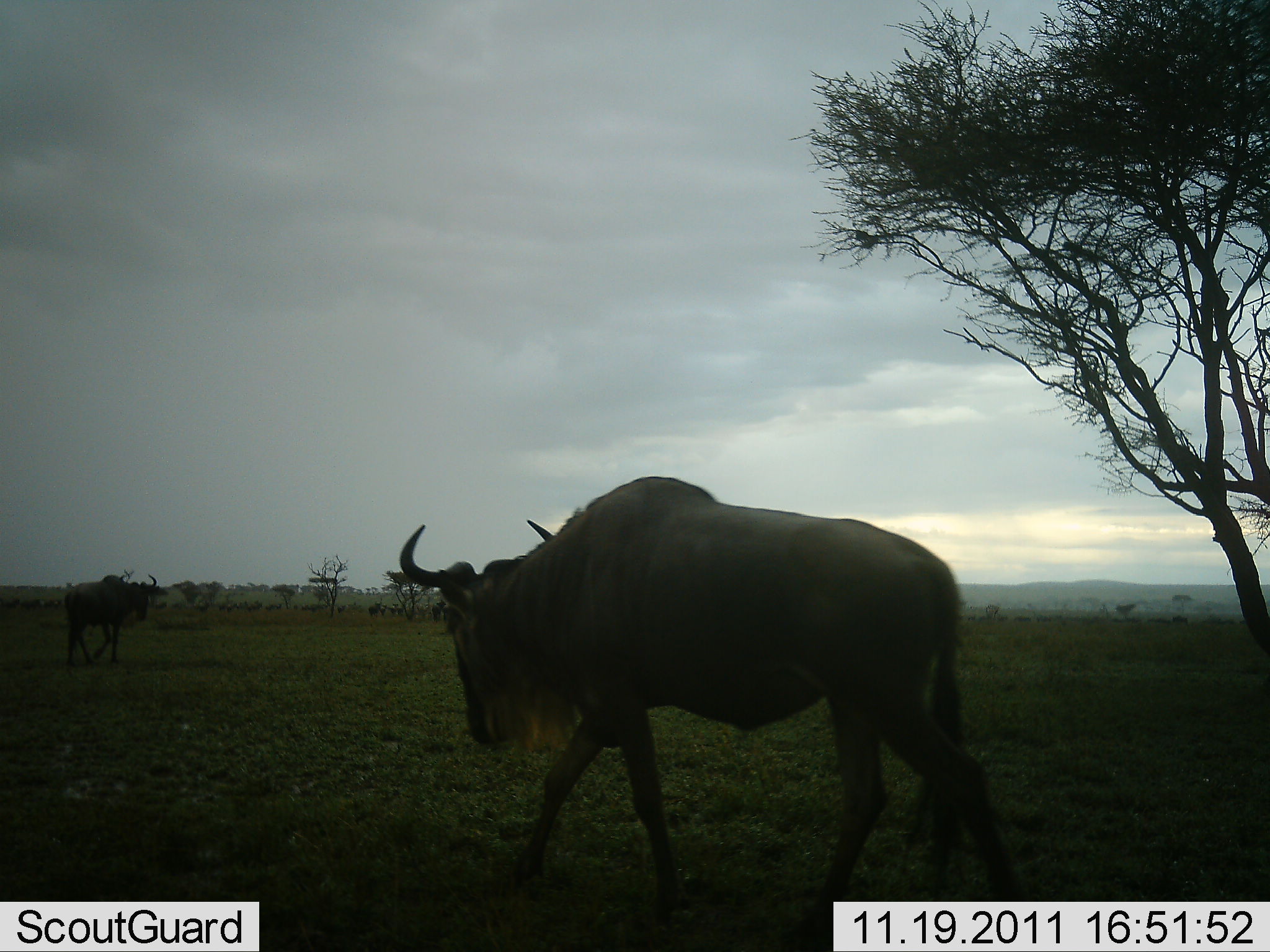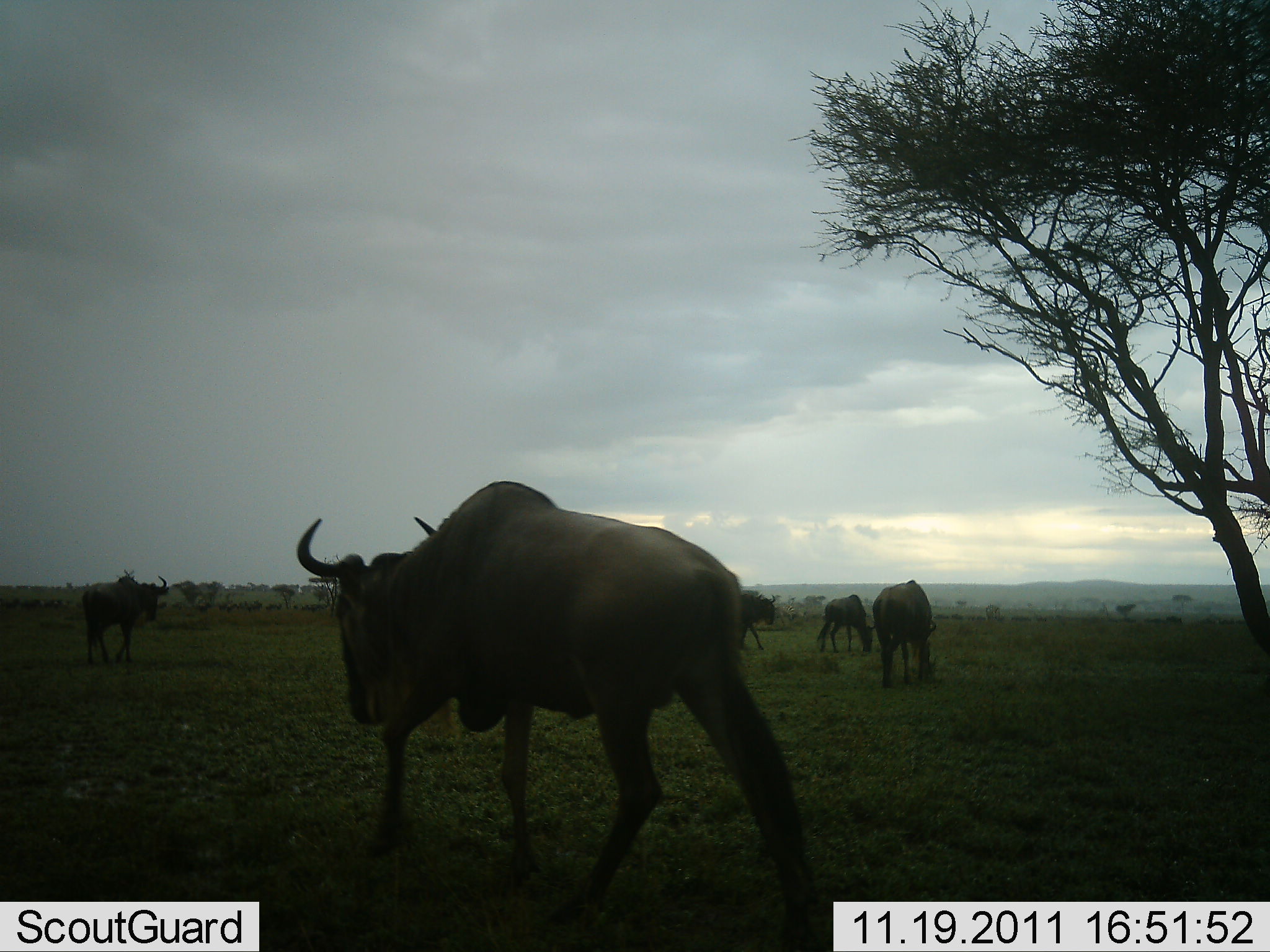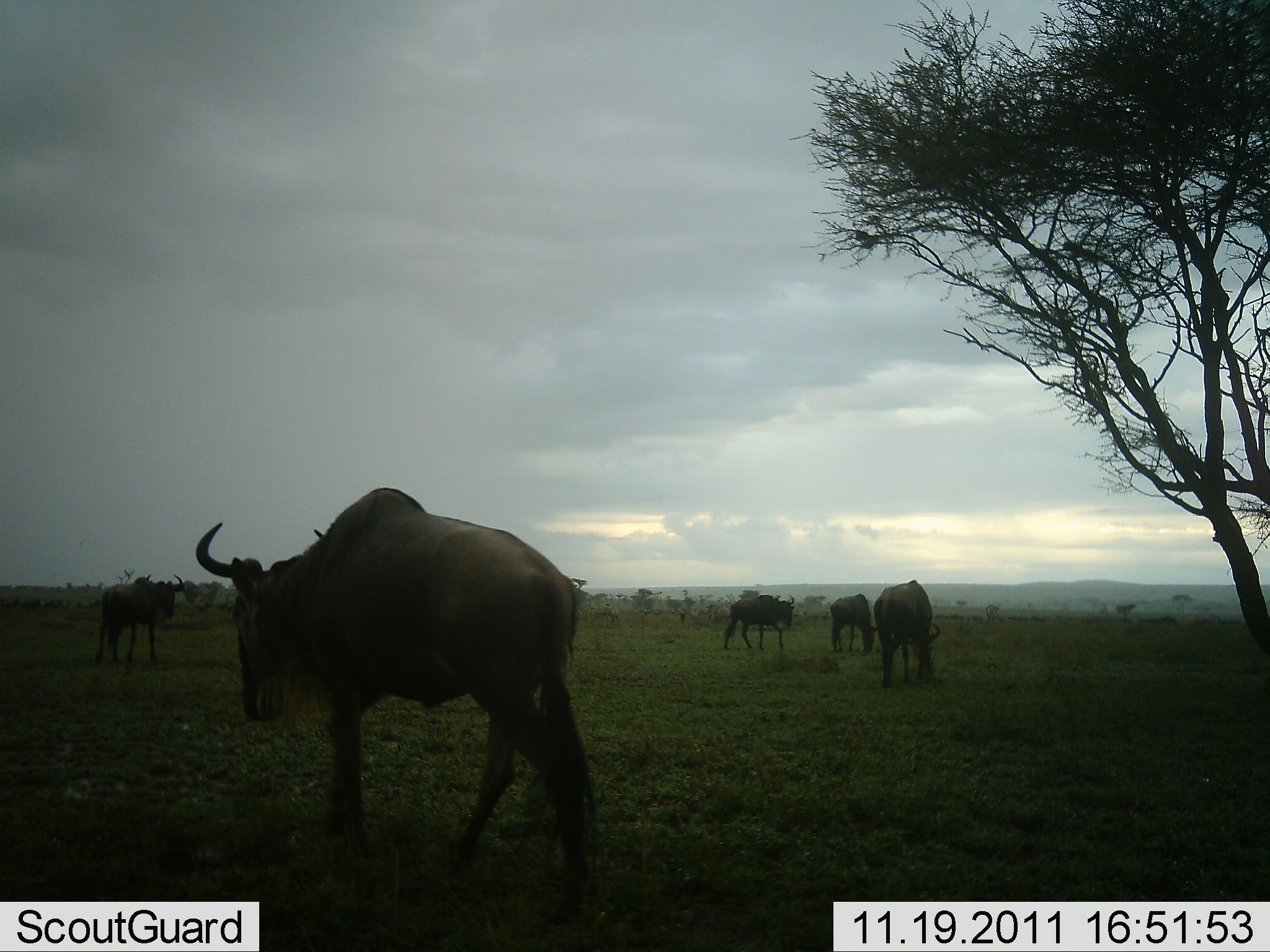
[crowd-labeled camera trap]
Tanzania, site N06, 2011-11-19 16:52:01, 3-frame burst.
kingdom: Animalia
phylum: Chordata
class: Mammalia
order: Artiodactyla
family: Bovidae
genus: Connochaetes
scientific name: Connochaetes taurinus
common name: blue wildebeest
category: wildebeest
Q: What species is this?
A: Wildebeest (blue wildebeest) (Connochaetes taurinus).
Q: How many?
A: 5.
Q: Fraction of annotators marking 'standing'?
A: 13%.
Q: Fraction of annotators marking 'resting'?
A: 0%.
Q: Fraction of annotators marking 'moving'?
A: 93%.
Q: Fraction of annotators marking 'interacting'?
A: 0%.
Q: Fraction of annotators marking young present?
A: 0%.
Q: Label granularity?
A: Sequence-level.